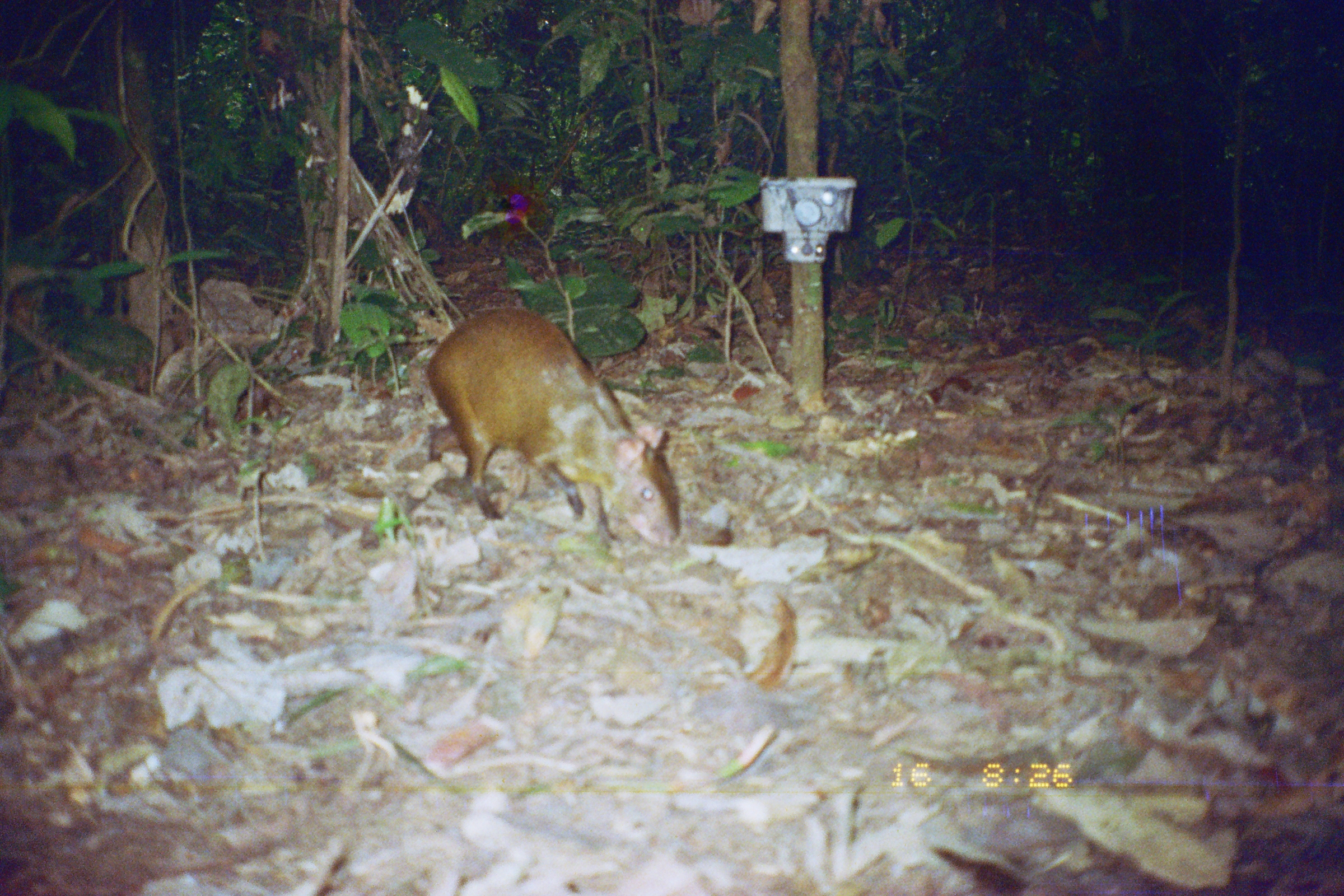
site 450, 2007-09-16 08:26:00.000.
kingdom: Animalia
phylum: Chordata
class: Mammalia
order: Rodentia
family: Dasyproctidae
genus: Dasyprocta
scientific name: Dasyprocta punctata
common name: central american agouti